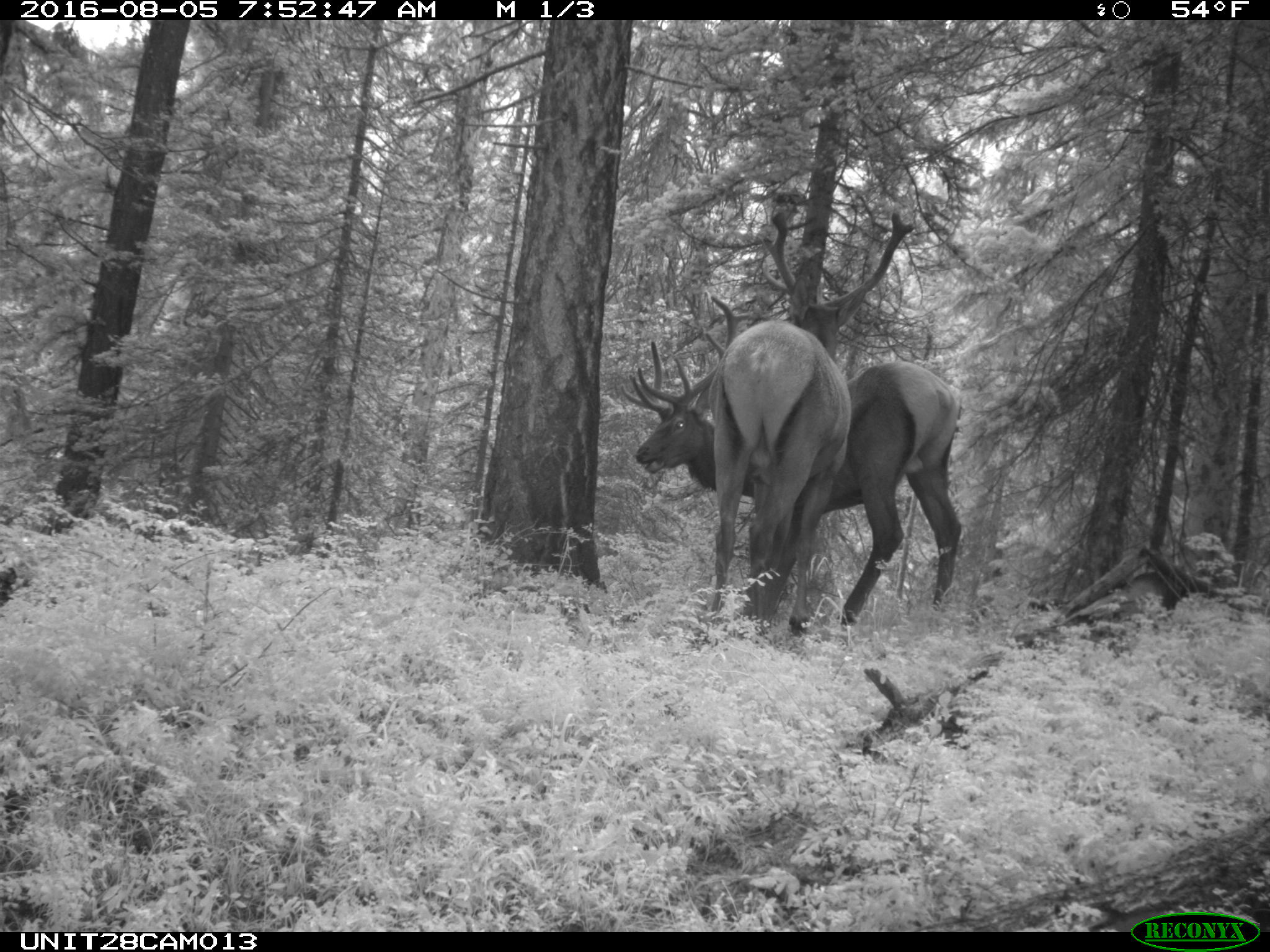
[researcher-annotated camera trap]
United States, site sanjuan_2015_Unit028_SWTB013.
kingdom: Animalia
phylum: Chordata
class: Mammalia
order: Artiodactyla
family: Cervidae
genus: Cervus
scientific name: Cervus elaphus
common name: red deer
Cervus elaphus (red deer).